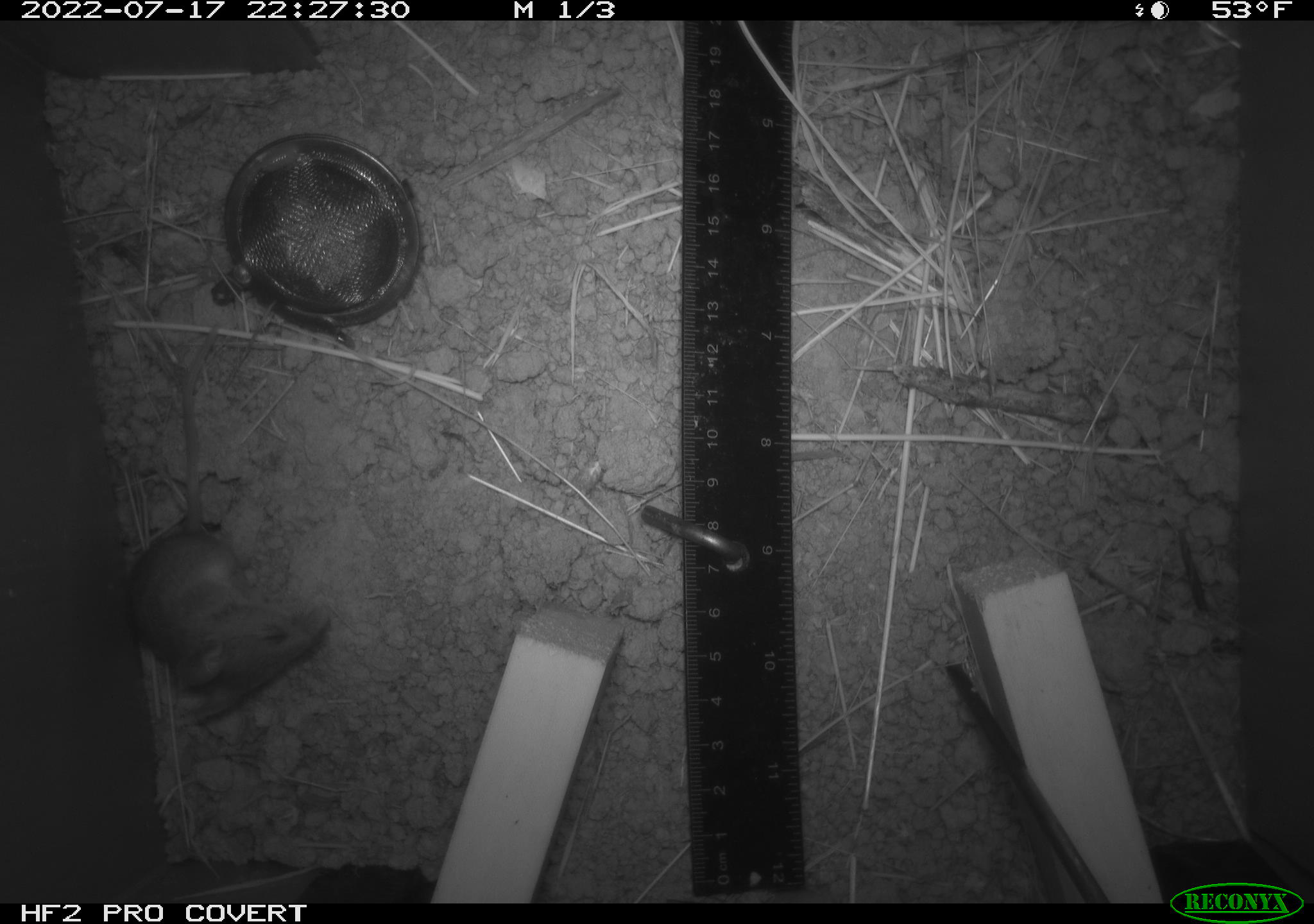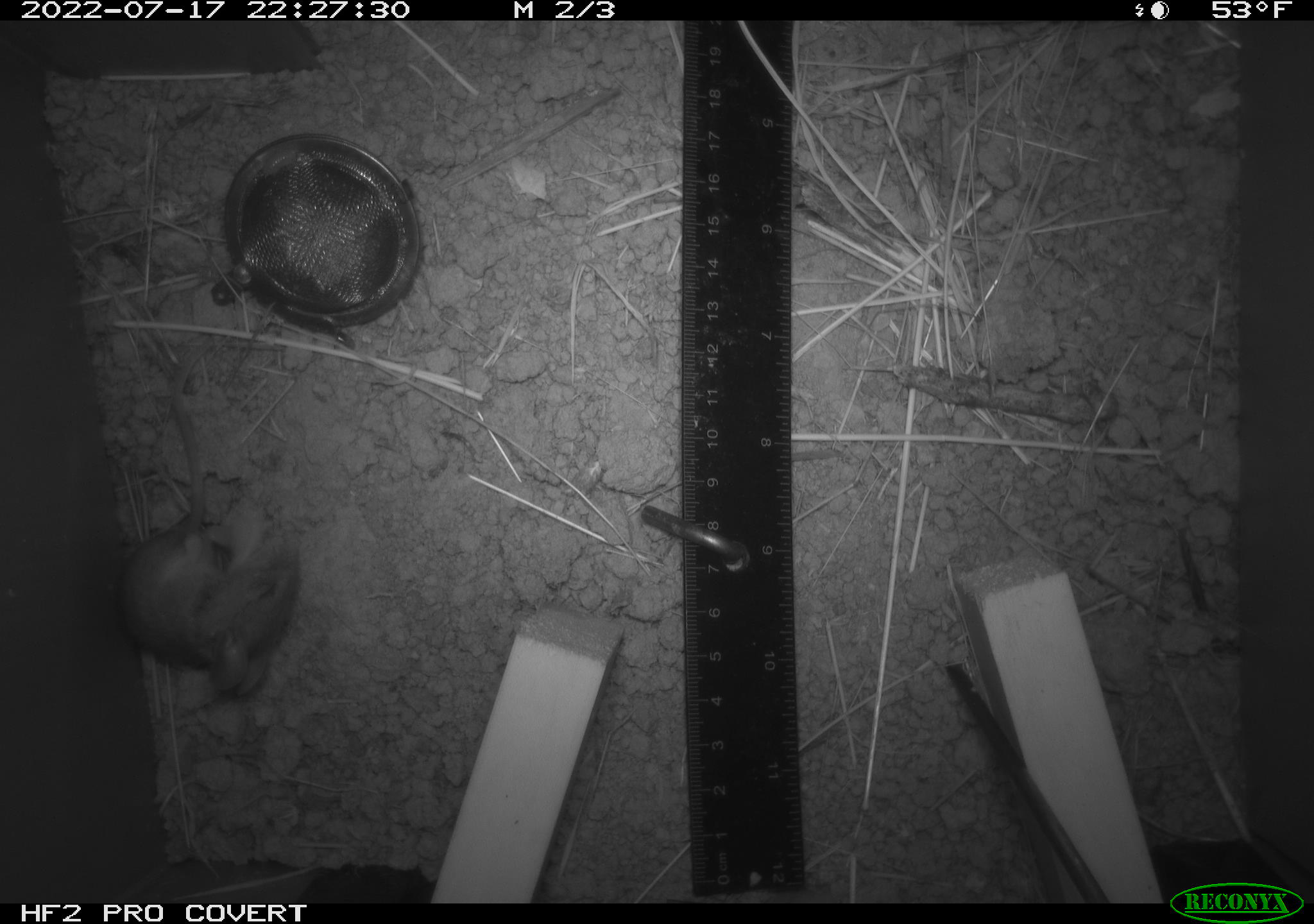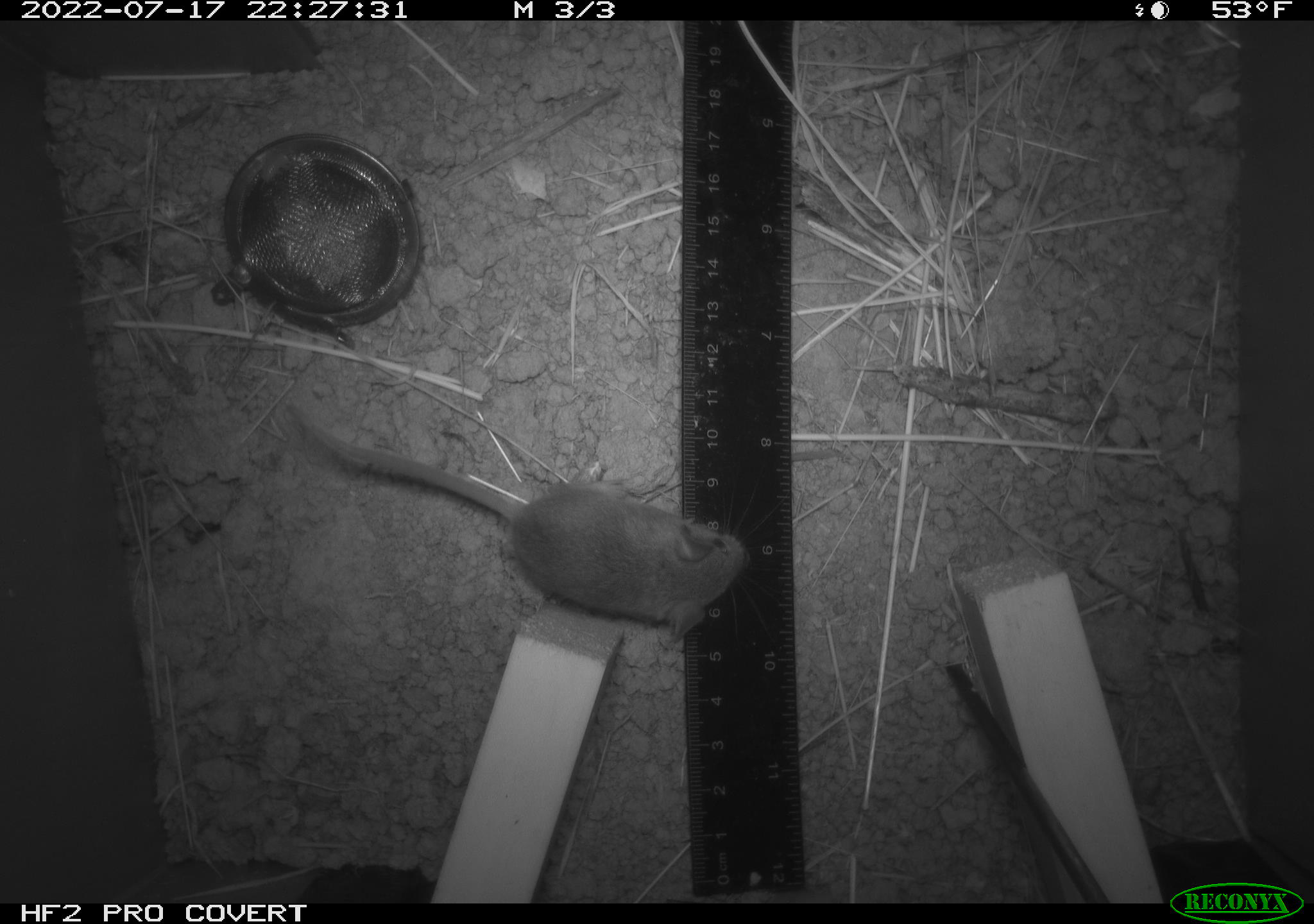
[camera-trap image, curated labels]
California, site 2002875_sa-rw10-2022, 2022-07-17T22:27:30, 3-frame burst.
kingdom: Animalia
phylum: Chordata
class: Mammalia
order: Rodentia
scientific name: Rodentia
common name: mouse species